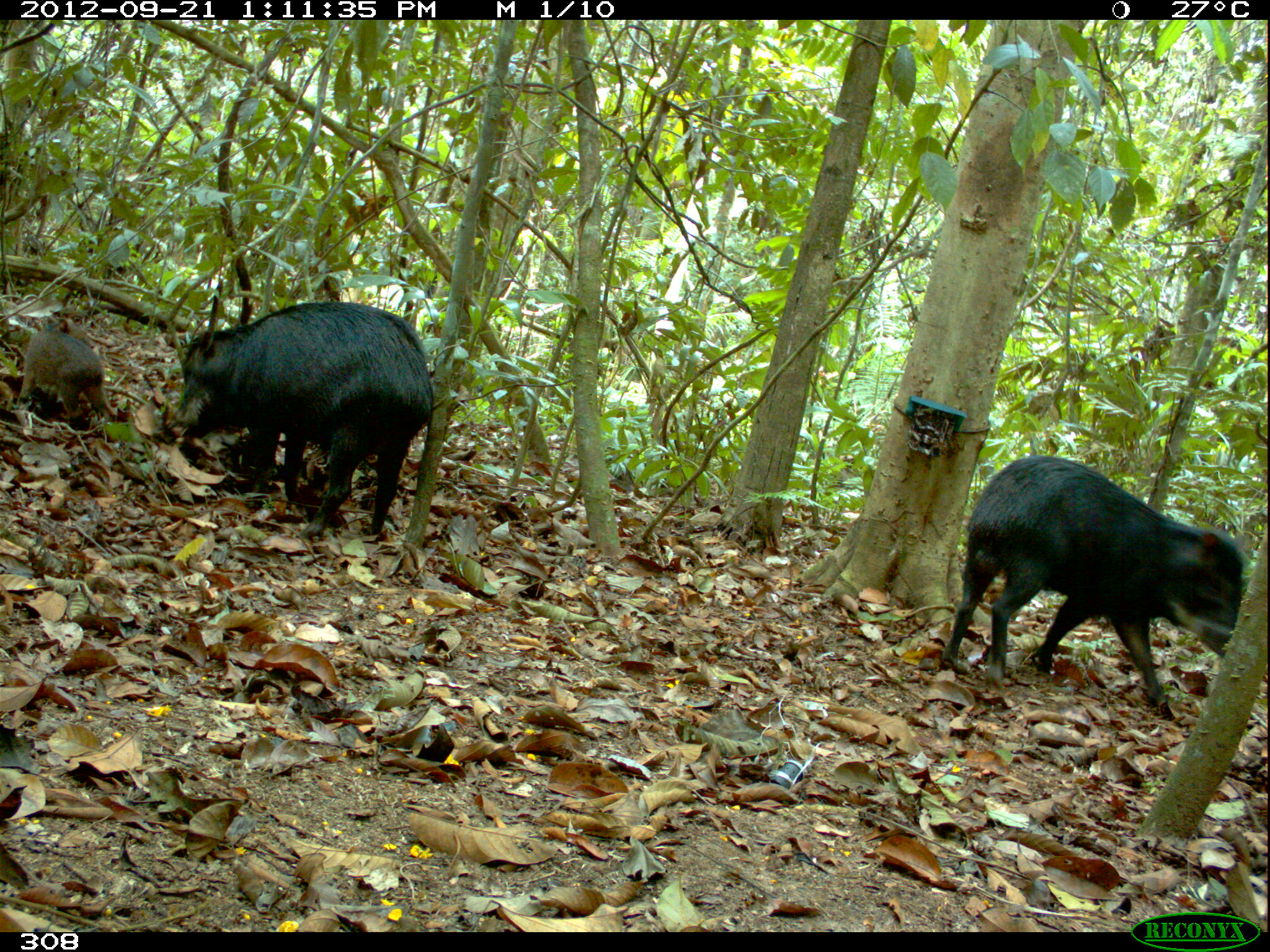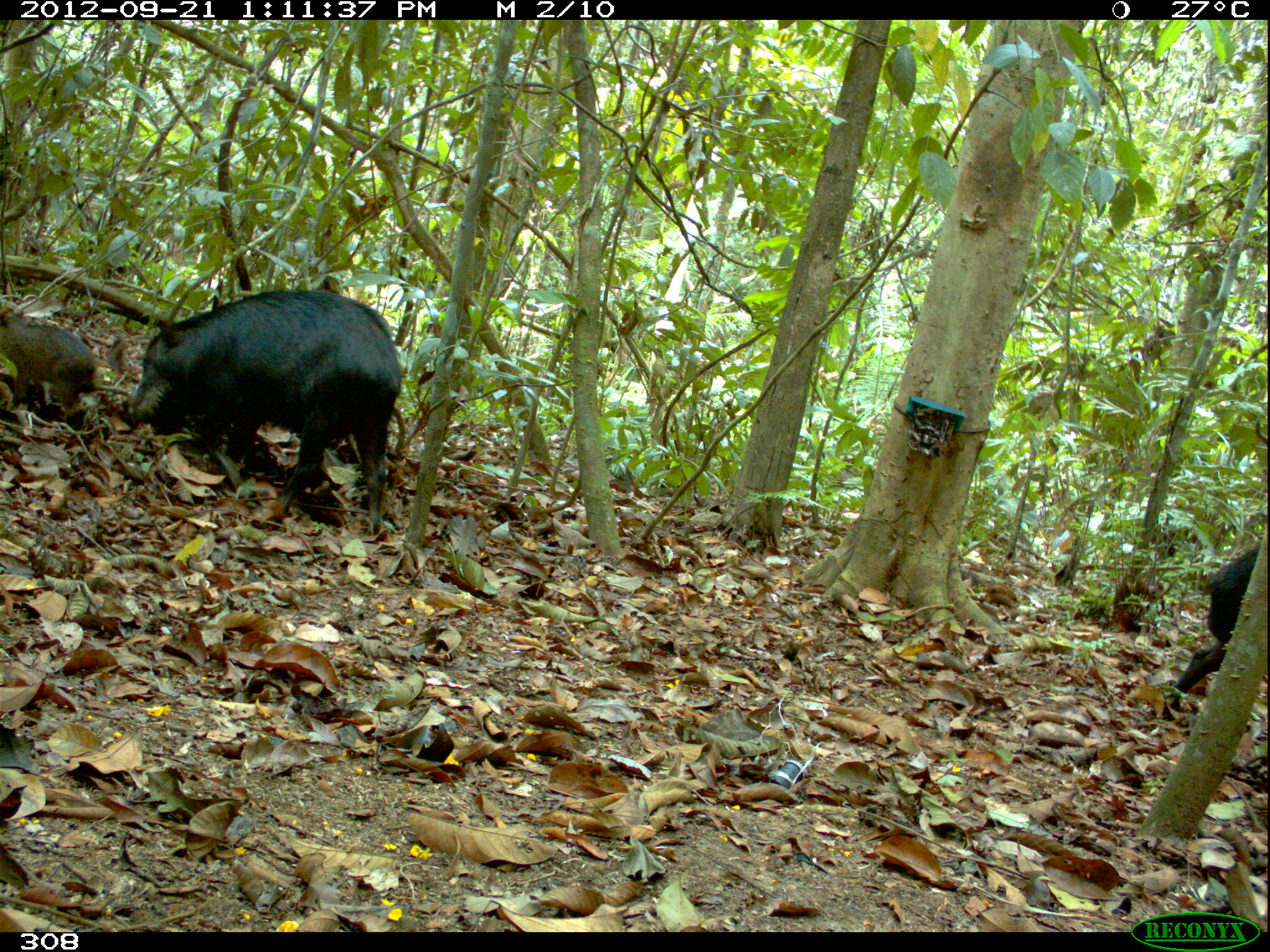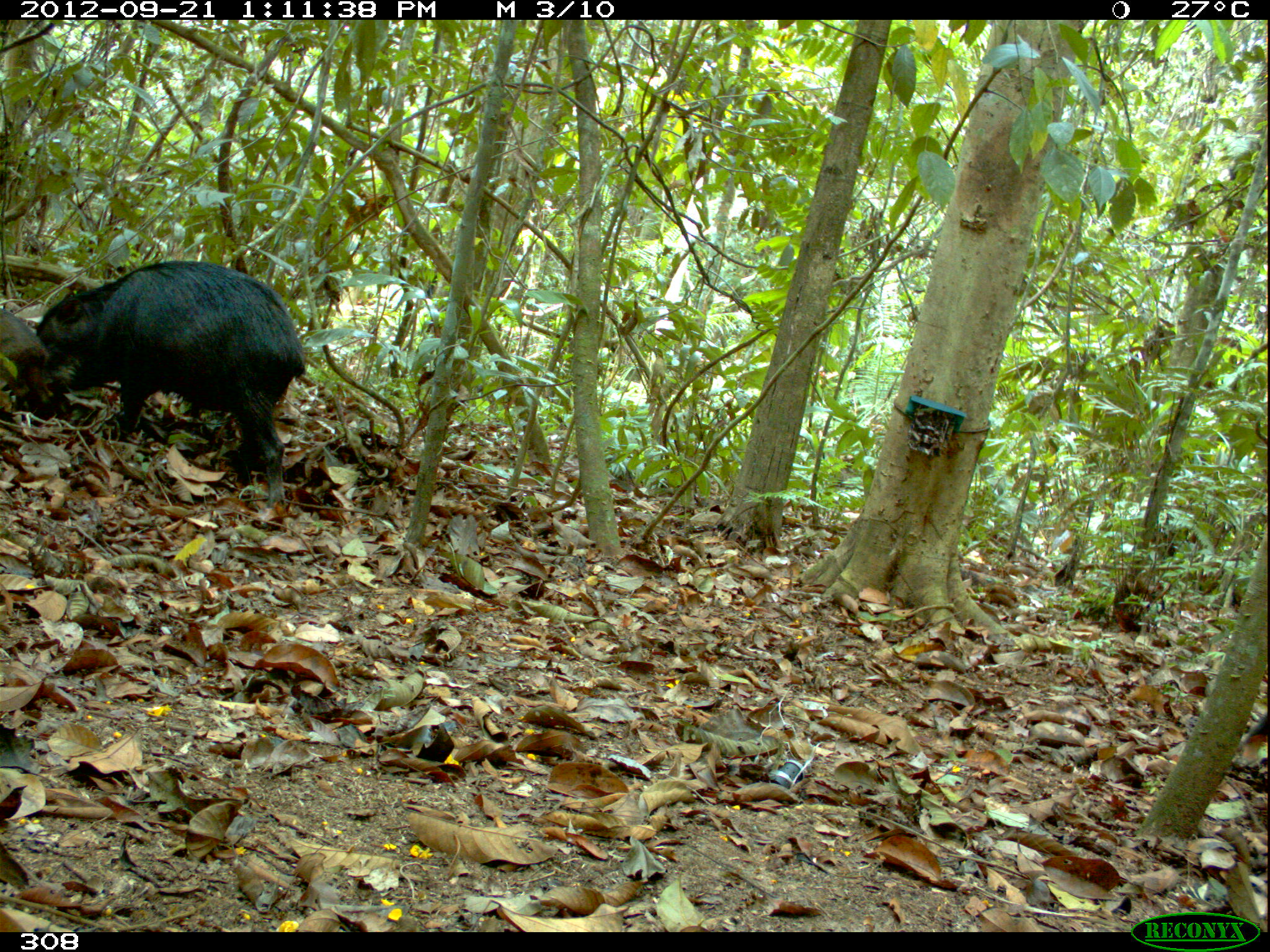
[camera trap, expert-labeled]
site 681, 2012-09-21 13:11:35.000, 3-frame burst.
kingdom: Animalia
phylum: Chordata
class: Mammalia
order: Artiodactyla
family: Tayassuidae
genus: Tayassu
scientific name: Tayassu pecari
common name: white-lipped peccary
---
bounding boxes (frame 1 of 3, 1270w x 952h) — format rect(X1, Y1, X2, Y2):
tayassu pecari: rect(939, 453, 1245, 717); rect(166, 300, 434, 543); rect(13, 313, 115, 429)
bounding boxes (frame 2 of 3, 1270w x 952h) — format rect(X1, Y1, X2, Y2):
tayassu pecari: rect(121, 287, 400, 534); rect(1163, 542, 1261, 720); rect(0, 305, 100, 428)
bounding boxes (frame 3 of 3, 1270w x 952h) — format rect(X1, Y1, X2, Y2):
tayassu pecari: rect(33, 258, 304, 506); rect(1, 308, 59, 430); rect(1239, 708, 1270, 744)